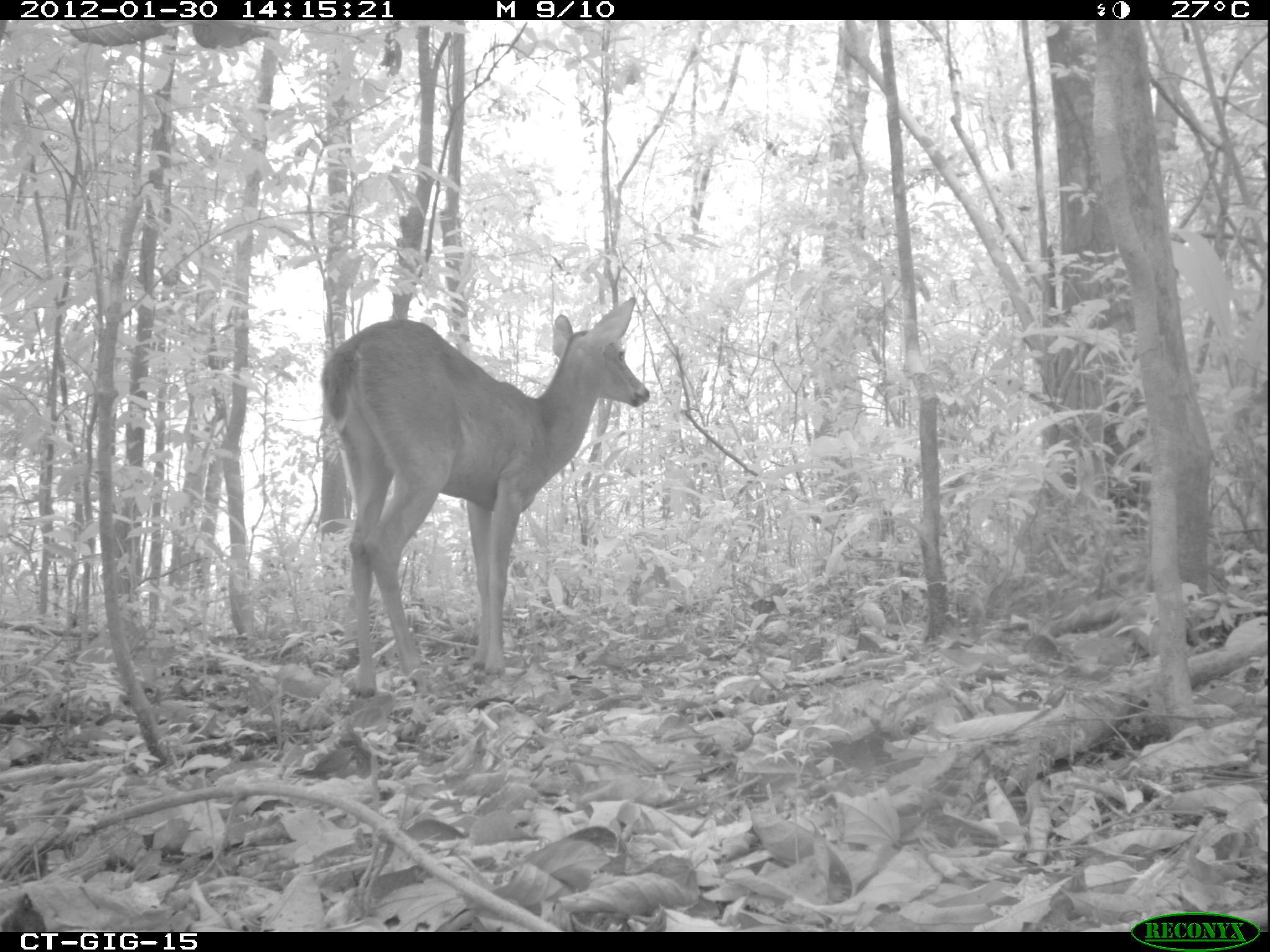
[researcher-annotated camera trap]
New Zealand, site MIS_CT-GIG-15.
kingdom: Animalia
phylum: Chordata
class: Mammalia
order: Artiodactyla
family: Cervidae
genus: Odocoileus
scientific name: Odocoileus virginianus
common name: white-tailed deer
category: white tailed deer